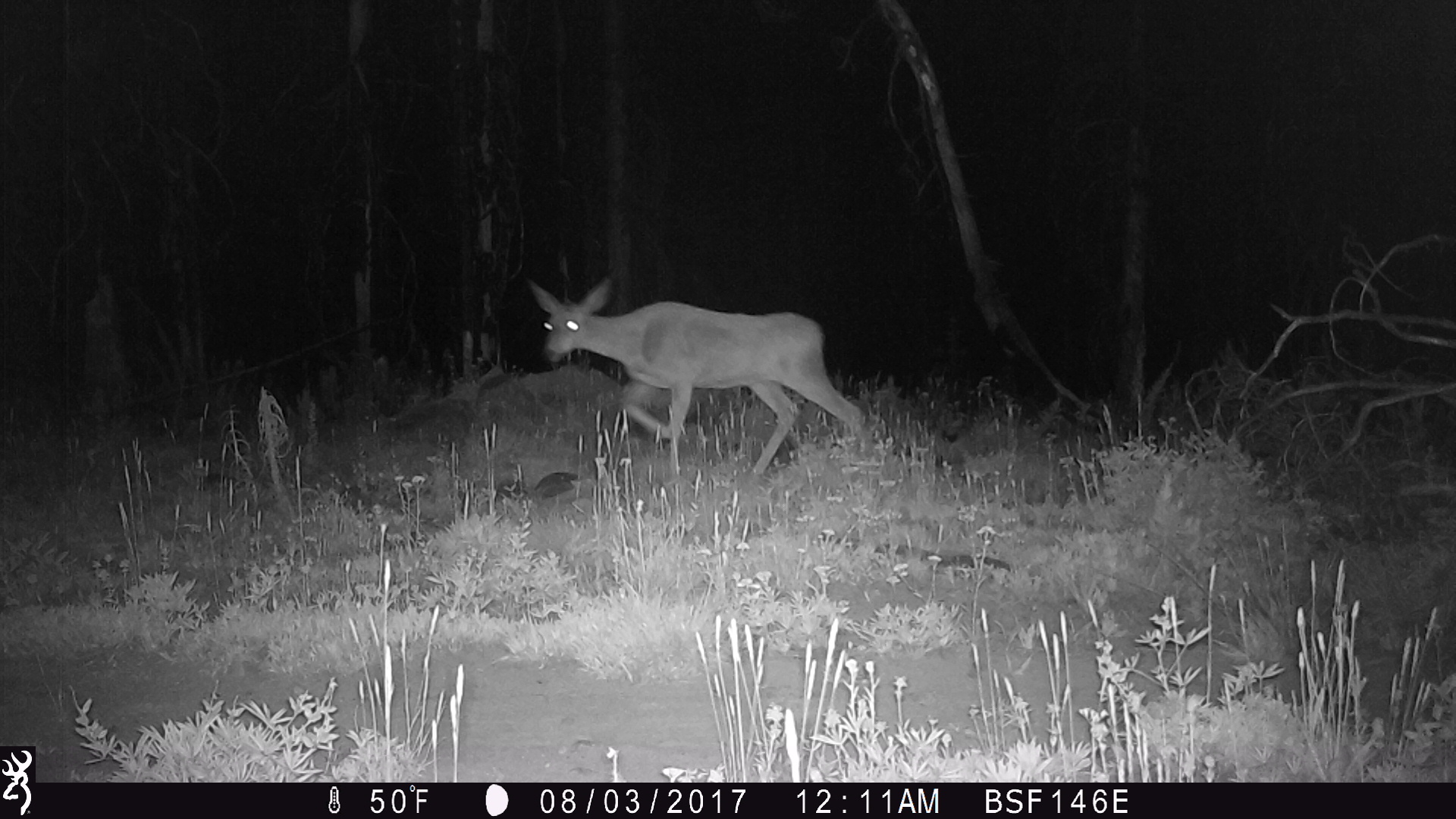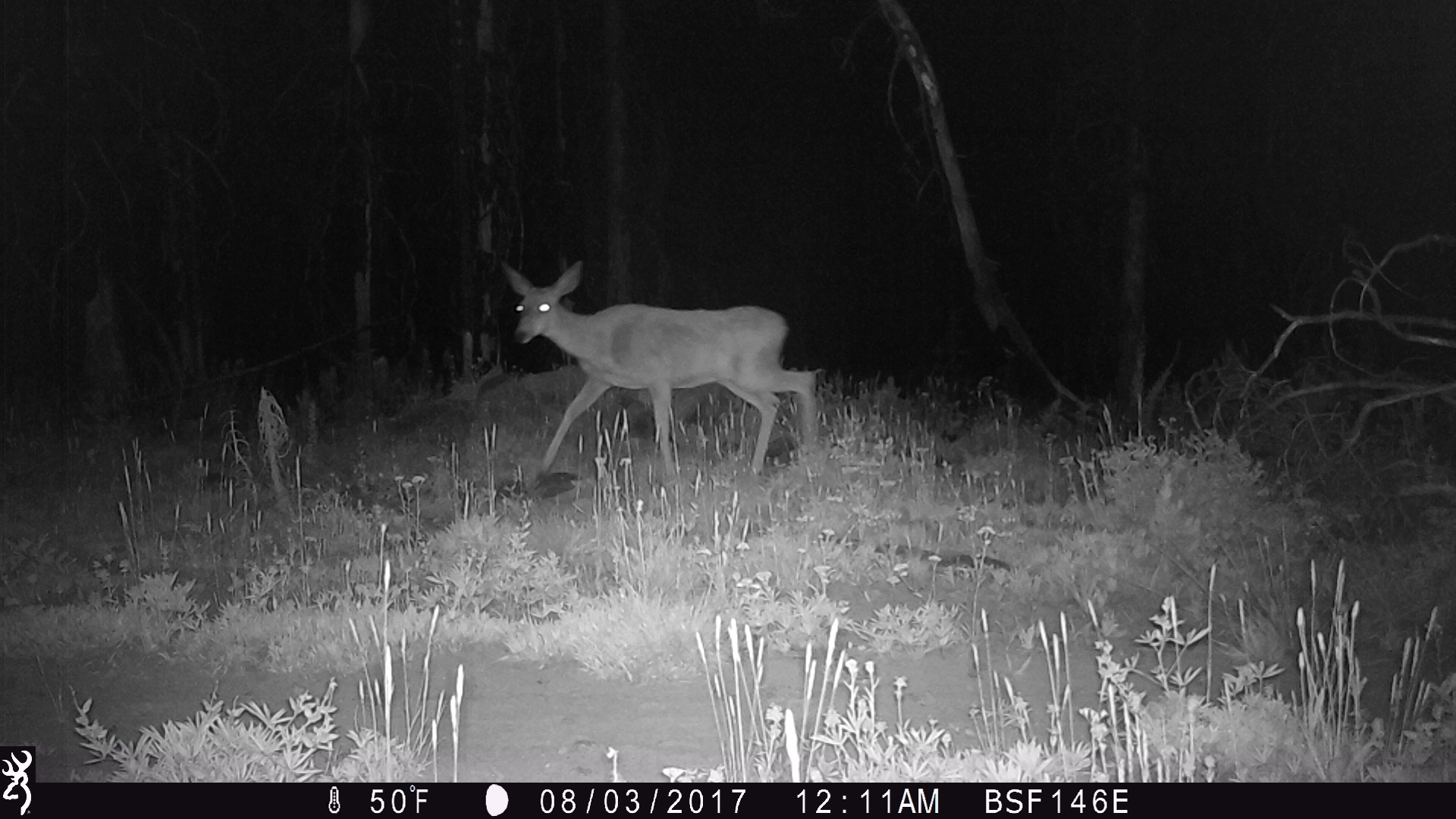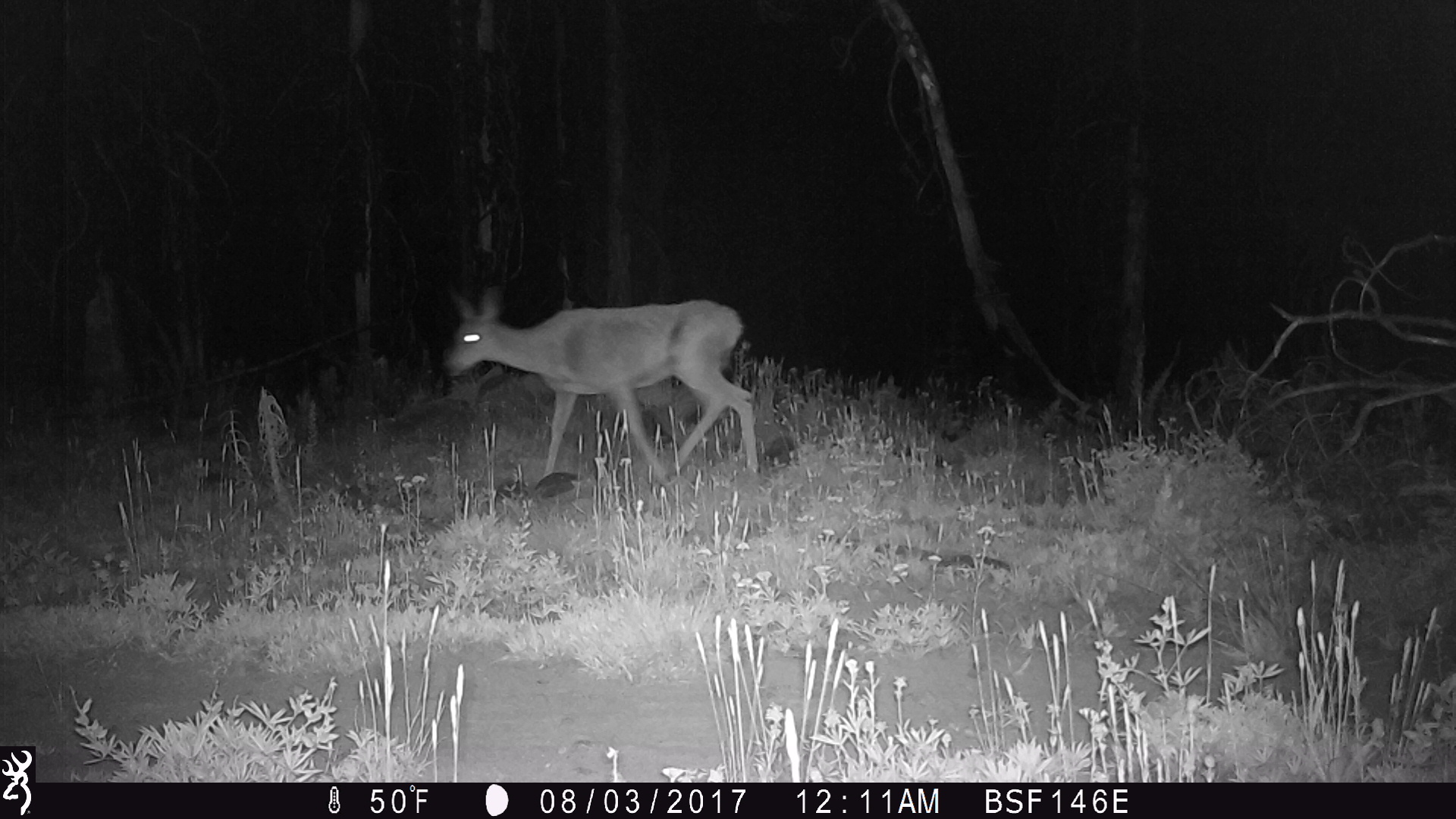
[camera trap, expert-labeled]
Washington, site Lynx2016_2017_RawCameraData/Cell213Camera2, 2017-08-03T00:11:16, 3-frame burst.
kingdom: Animalia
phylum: Chordata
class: Mammalia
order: Artiodactyla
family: Cervidae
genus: Odocoileus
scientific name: Odocoileus hemionus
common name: mule deer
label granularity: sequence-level